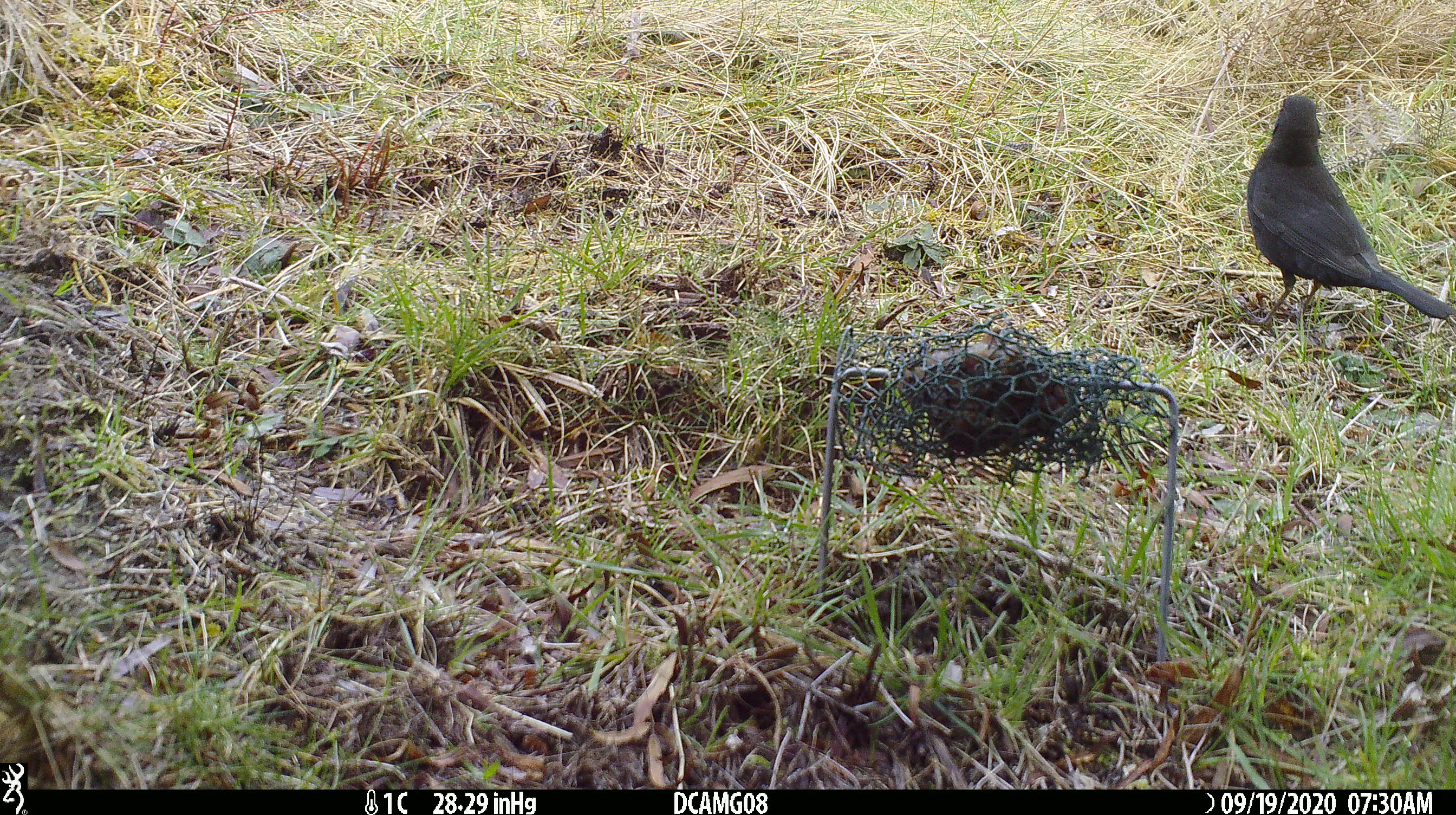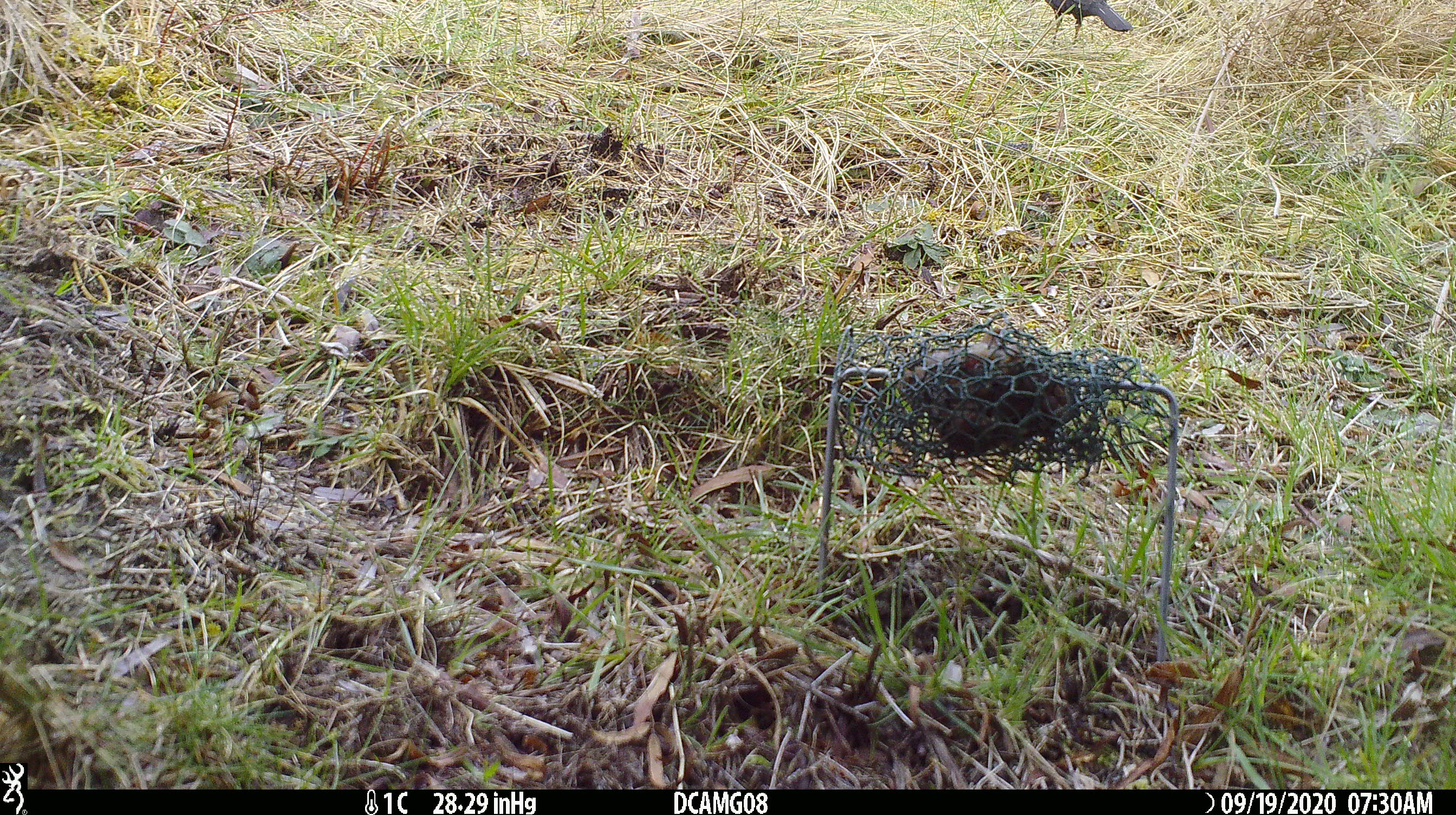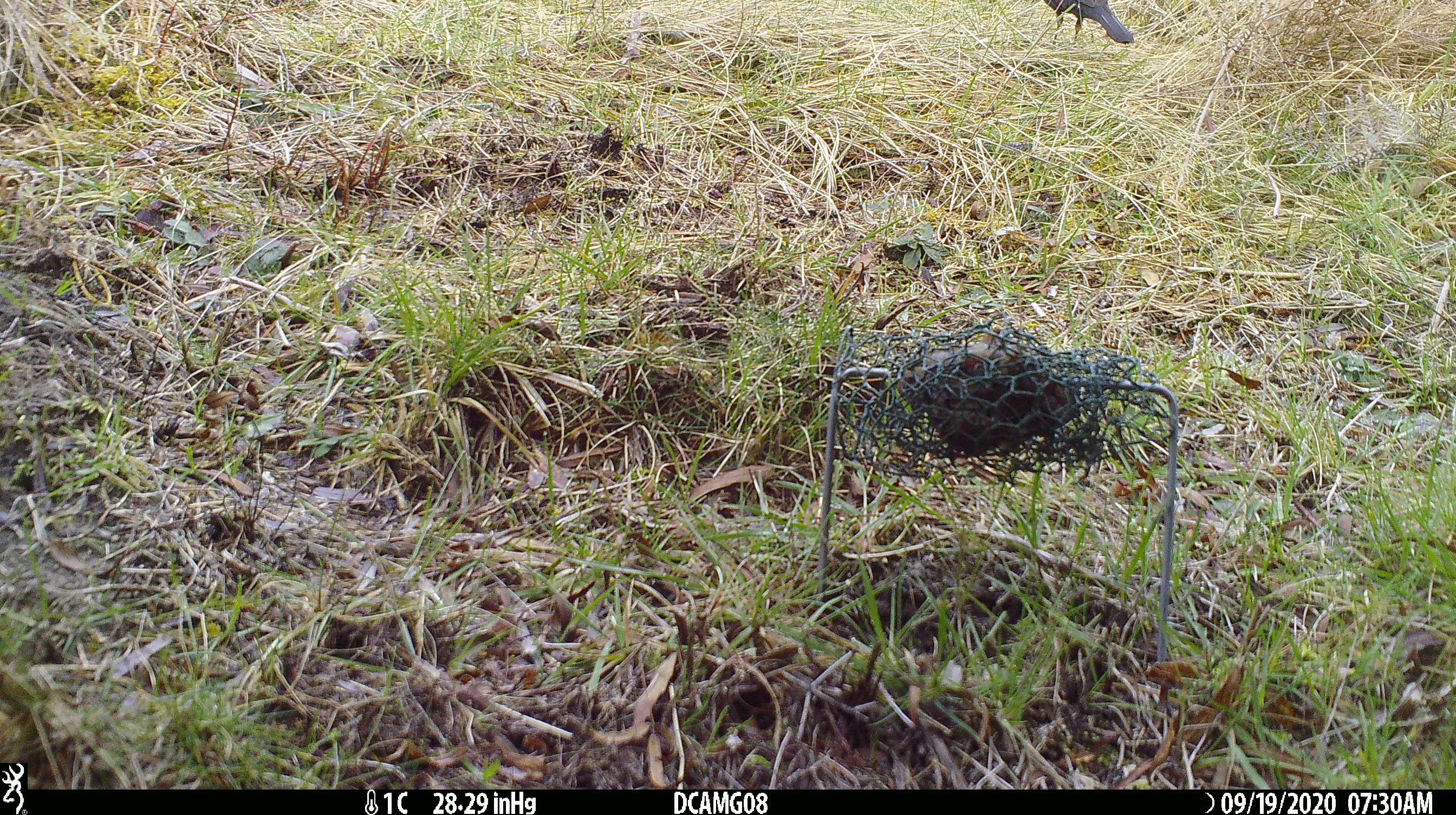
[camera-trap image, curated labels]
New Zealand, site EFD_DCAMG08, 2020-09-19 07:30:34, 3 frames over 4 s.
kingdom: Animalia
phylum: Chordata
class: Aves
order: Passeriformes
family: Turdidae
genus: Turdus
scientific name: Turdus merula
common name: eurasian blackbird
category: blackbird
Blackbird (eurasian blackbird) (Turdus merula).